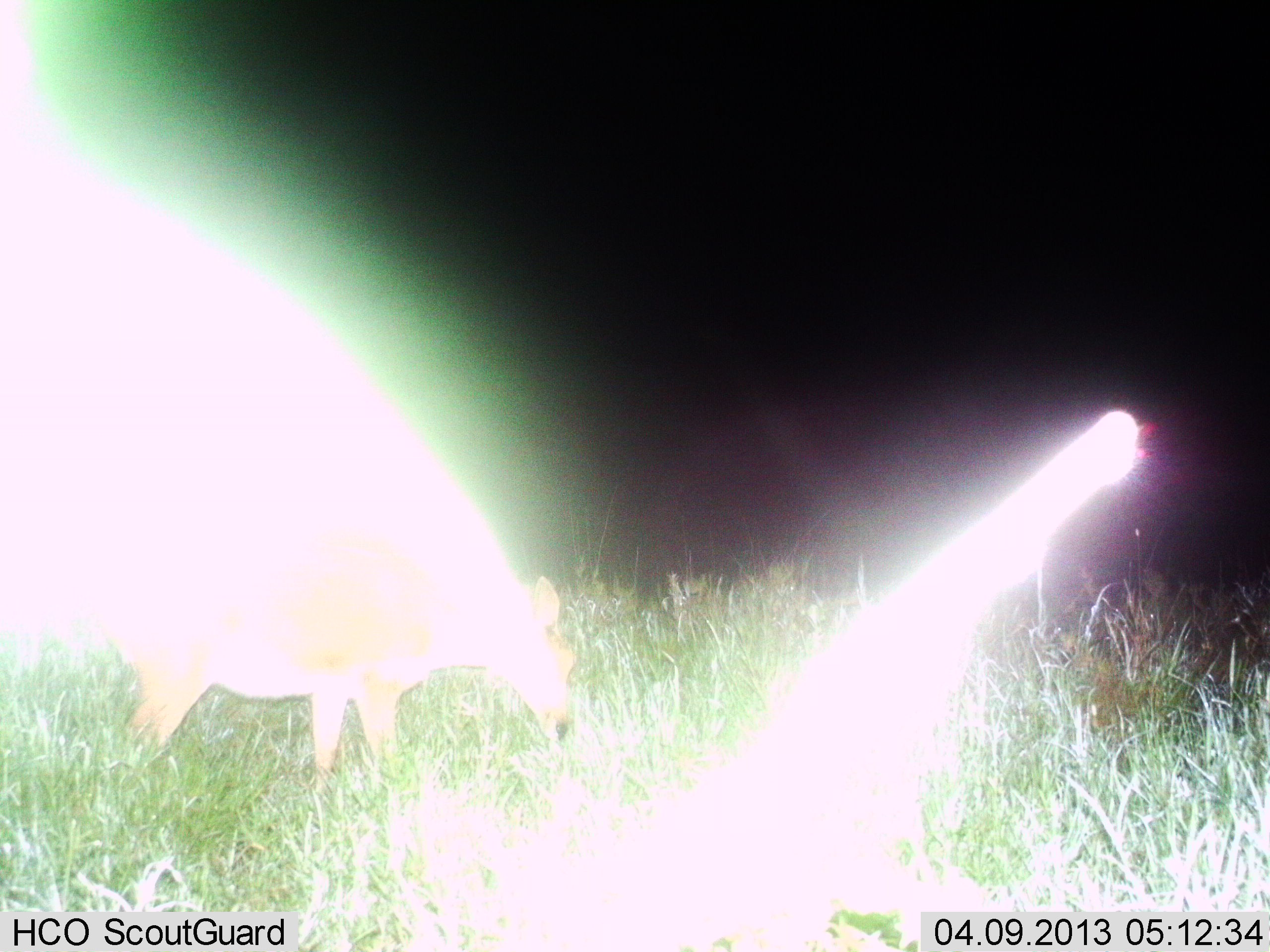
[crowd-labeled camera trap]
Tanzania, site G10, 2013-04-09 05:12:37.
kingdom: Animalia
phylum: Chordata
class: Mammalia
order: Artiodactyla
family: Bovidae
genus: Redunca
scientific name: Redunca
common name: reedbuck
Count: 1.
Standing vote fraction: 50%.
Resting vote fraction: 0%.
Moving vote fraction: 0%.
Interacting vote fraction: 0%.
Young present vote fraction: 0%.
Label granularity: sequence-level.